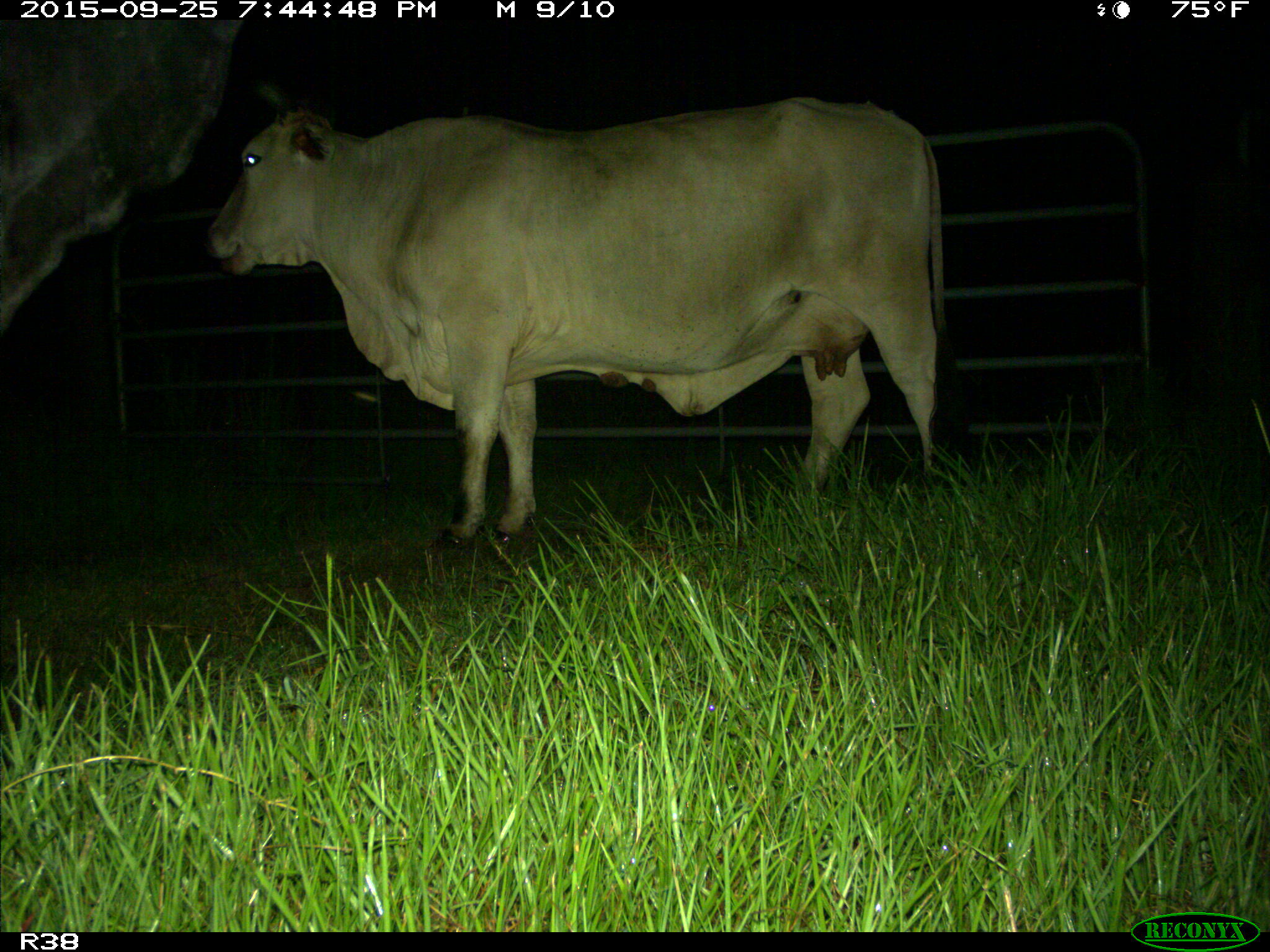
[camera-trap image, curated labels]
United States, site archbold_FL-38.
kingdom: Animalia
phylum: Chordata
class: Mammalia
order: Artiodactyla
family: Bovidae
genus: Bos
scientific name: Bos taurus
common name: domestic cow